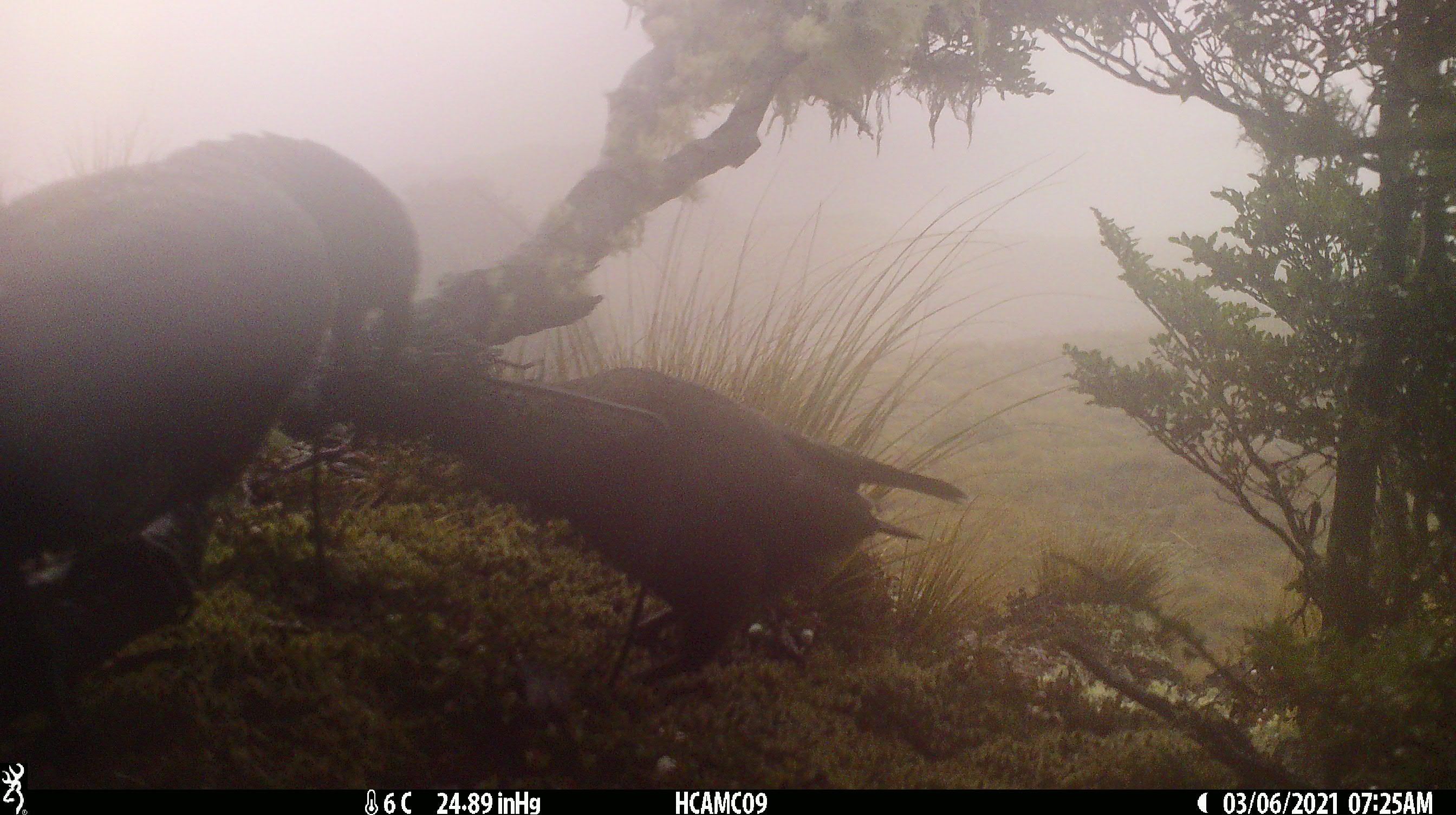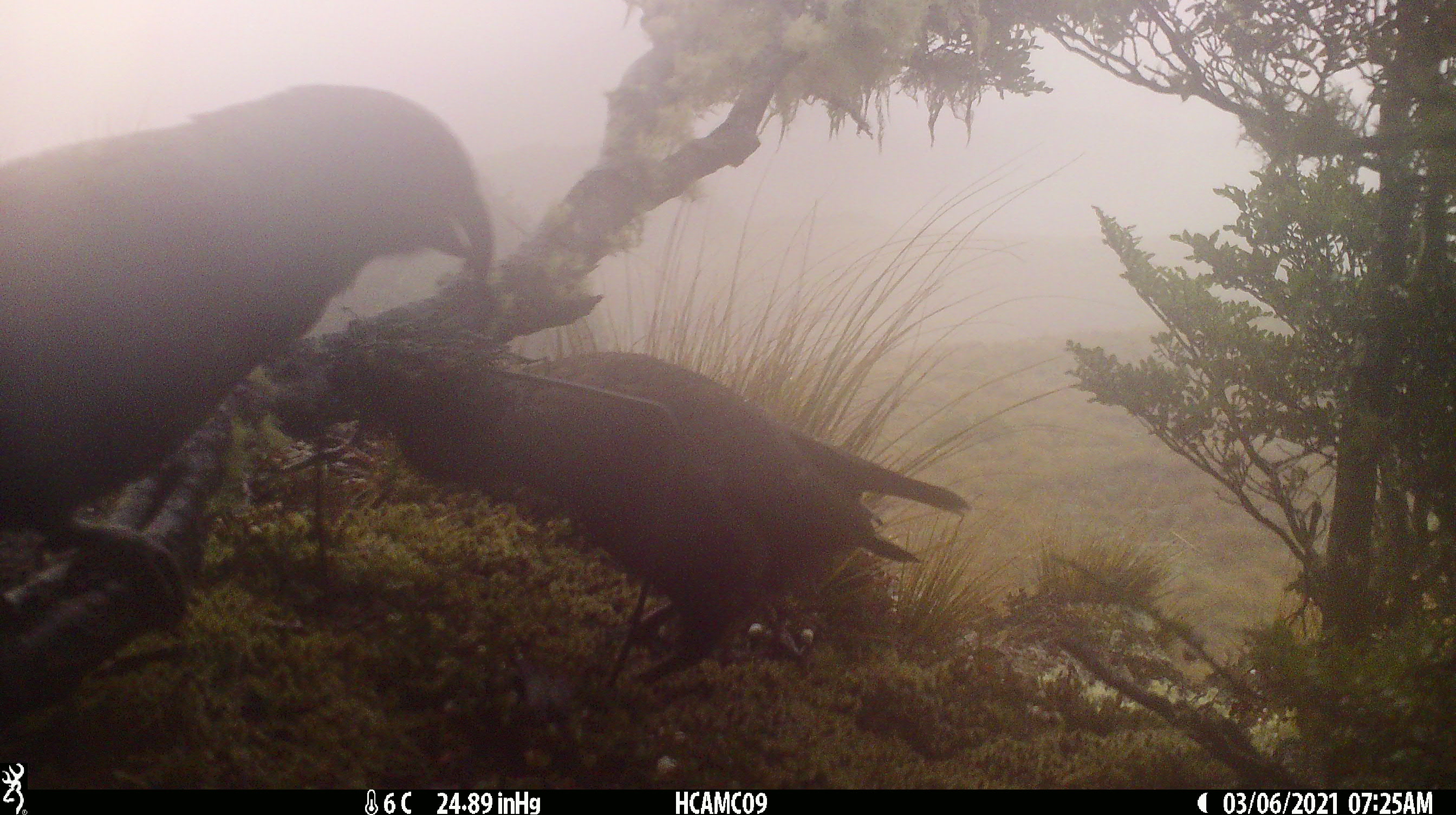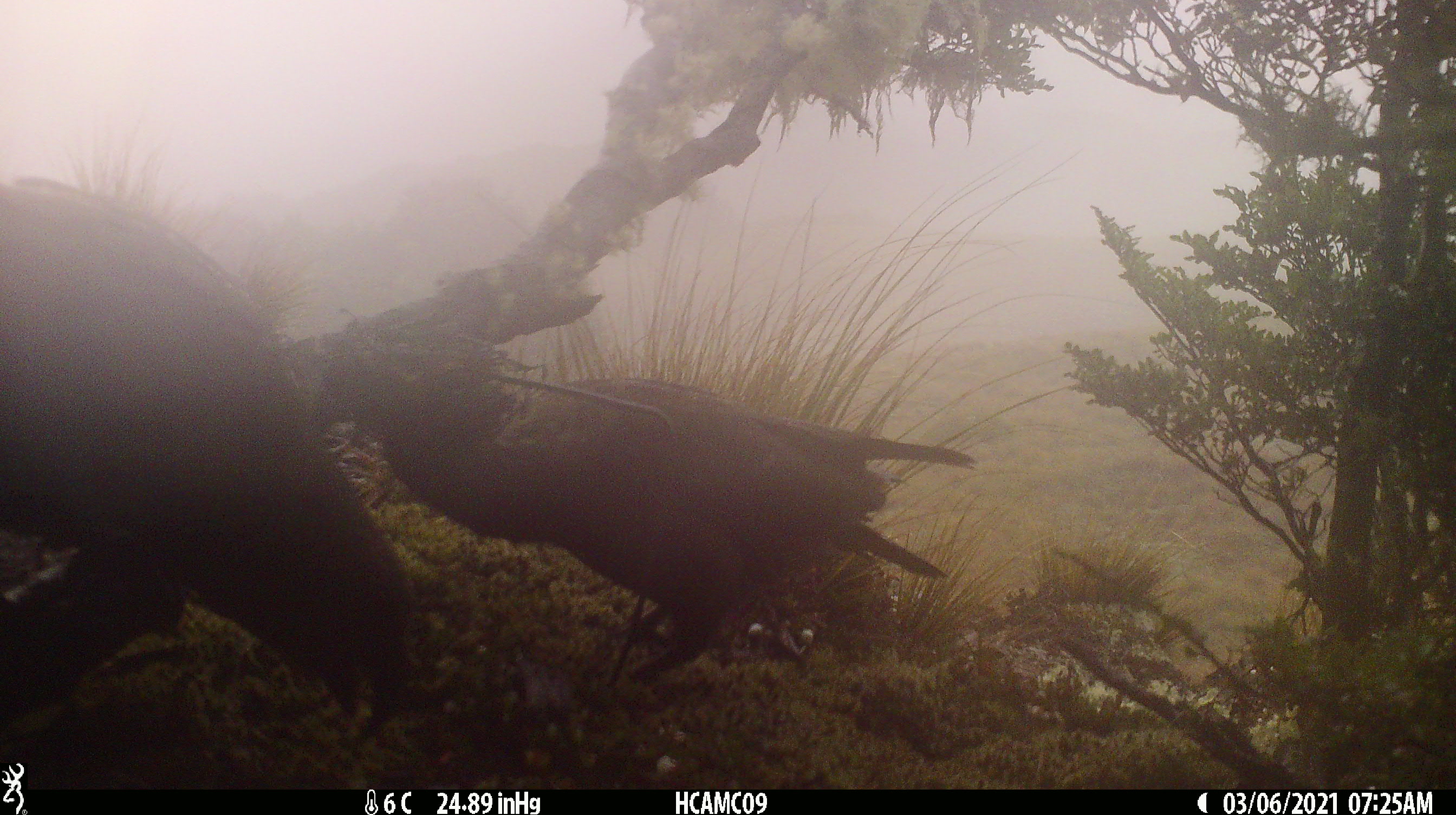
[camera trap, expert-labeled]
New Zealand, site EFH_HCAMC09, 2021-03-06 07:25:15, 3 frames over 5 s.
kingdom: Animalia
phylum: Chordata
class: Aves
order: Psittaciformes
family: Strigopidae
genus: Nestor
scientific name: Nestor notabilis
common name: kea